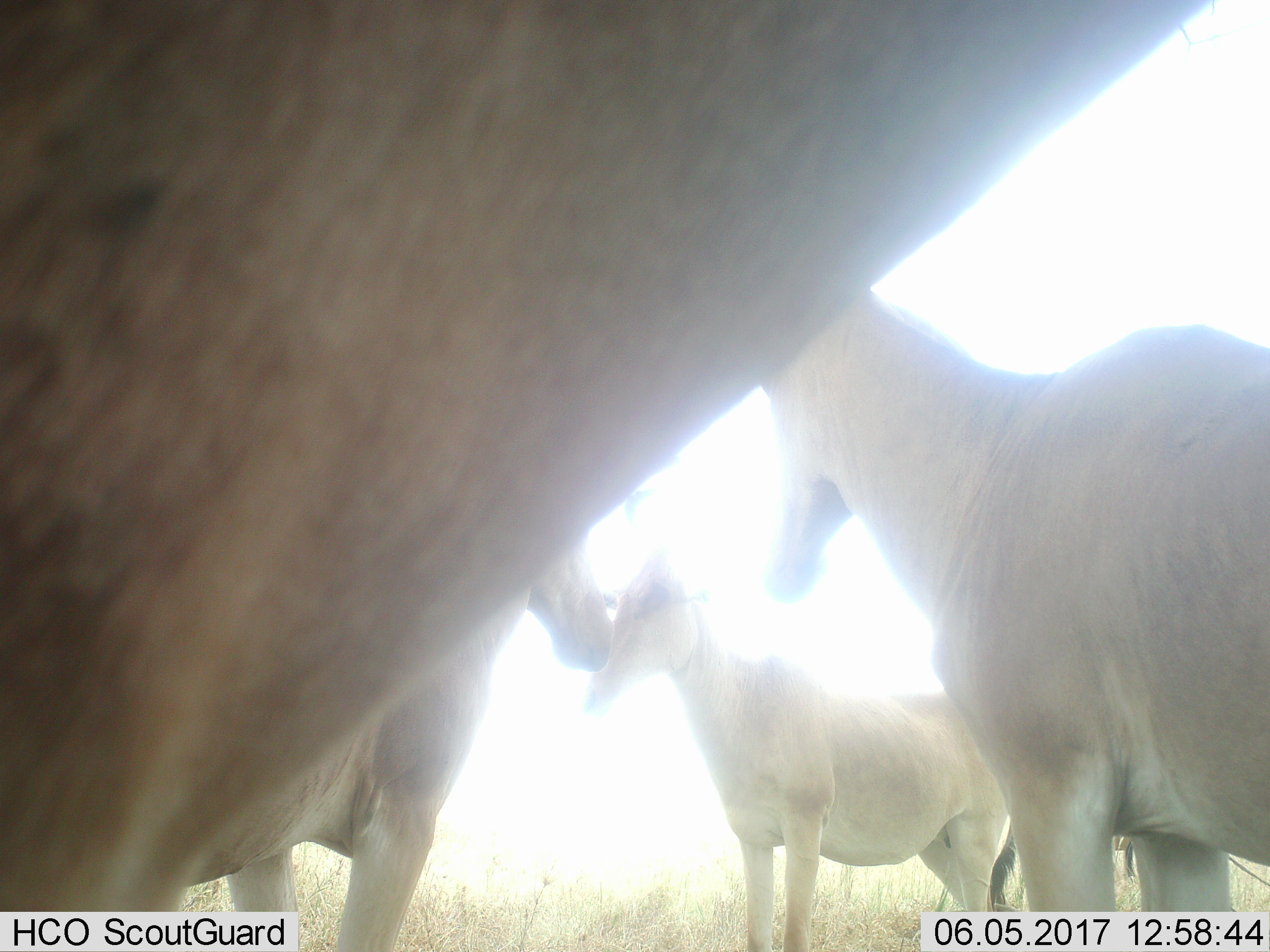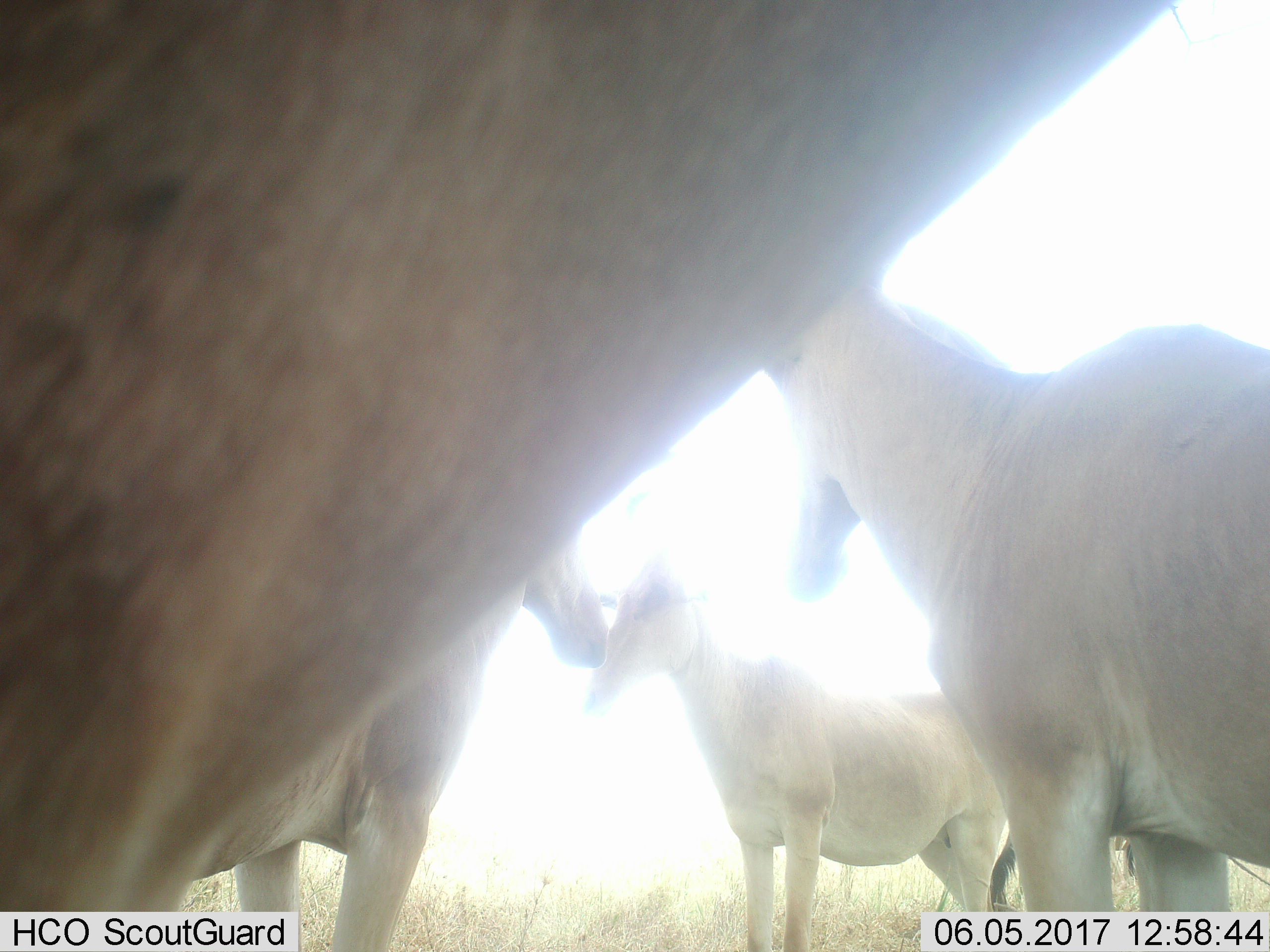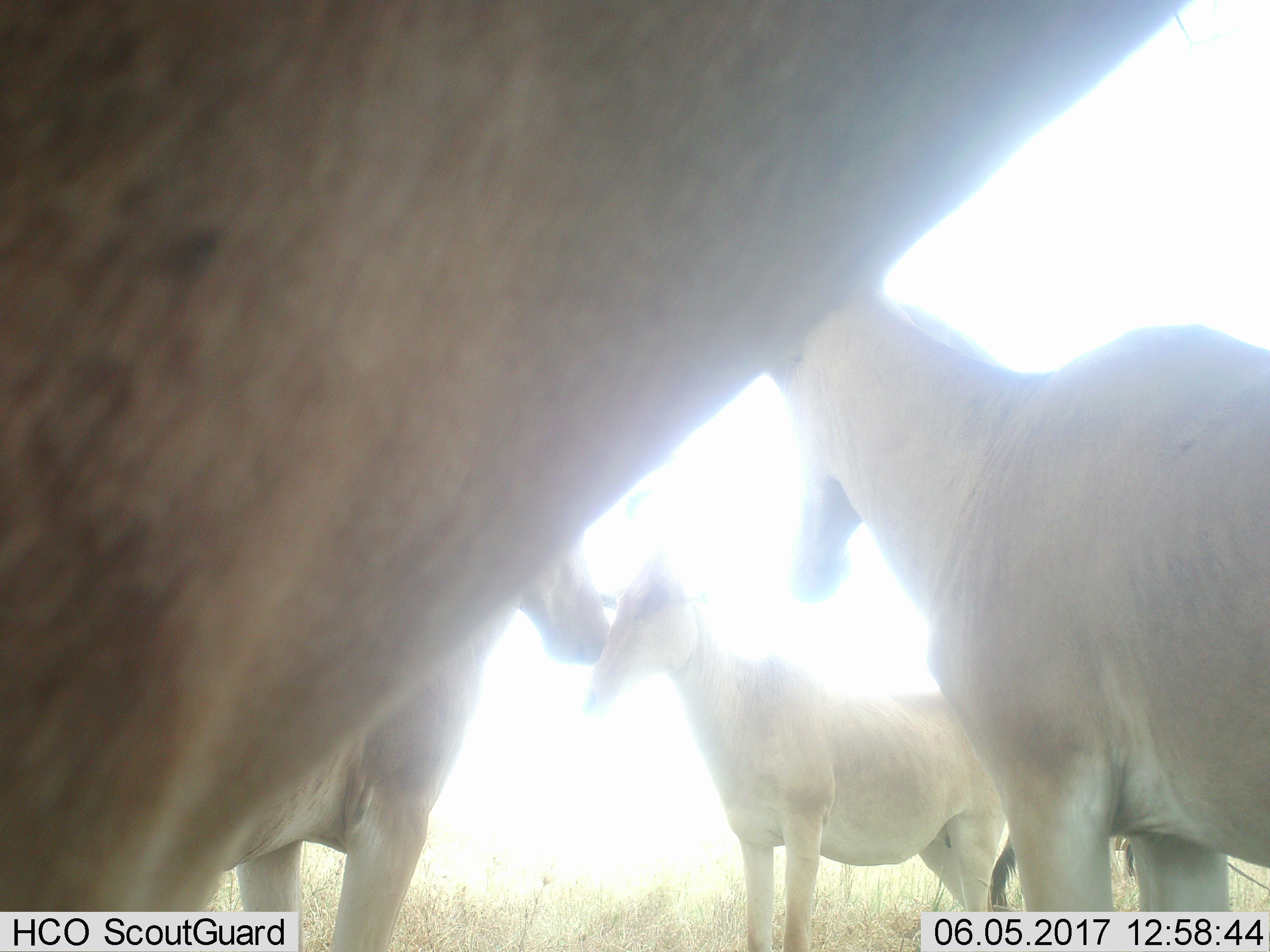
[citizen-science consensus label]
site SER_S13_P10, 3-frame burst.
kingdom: Animalia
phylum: Chordata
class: Mammalia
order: Artiodactyla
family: Bovidae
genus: Alcelaphus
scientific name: Alcelaphus buselaphus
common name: hartebeest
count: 4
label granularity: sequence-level